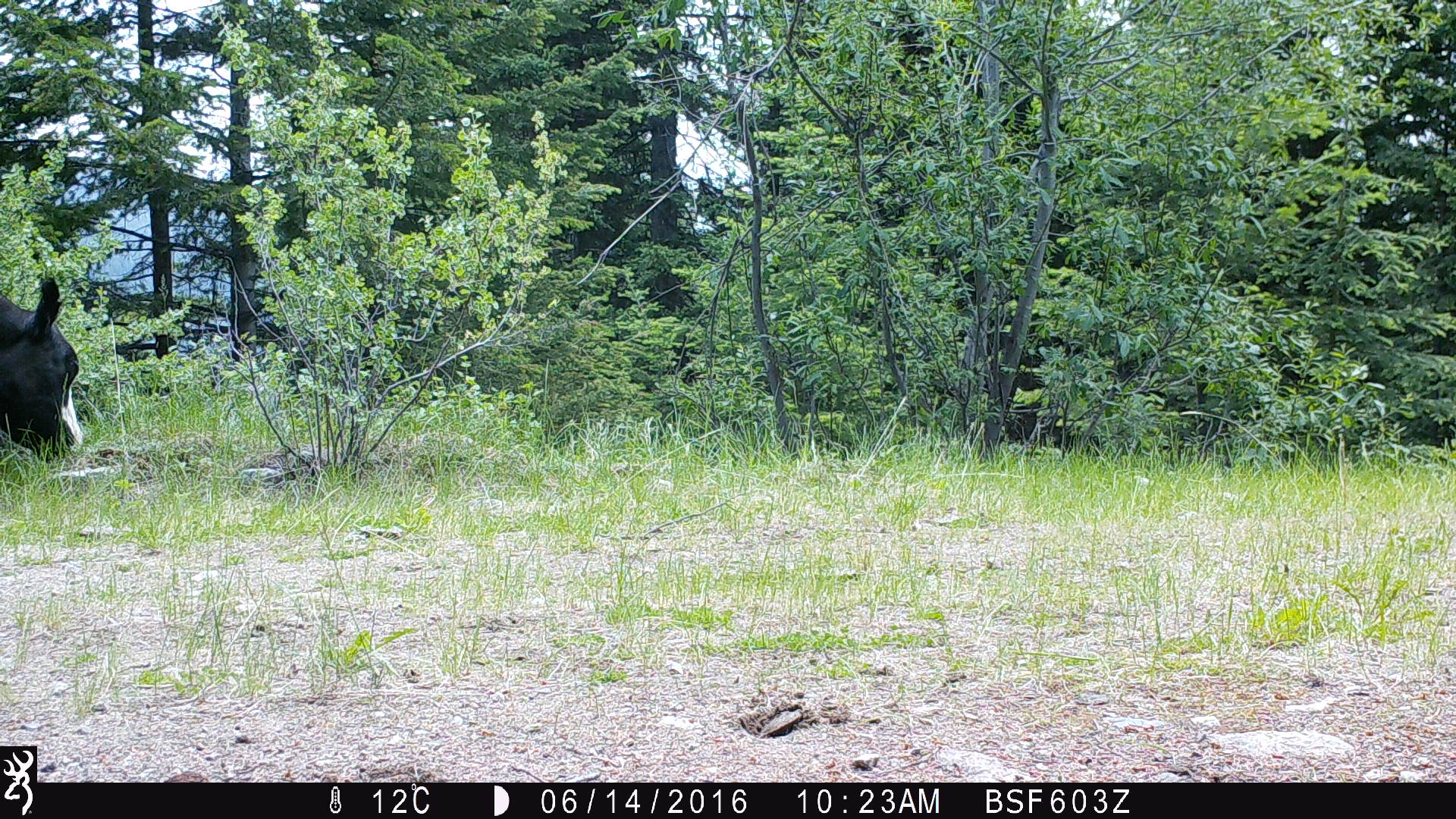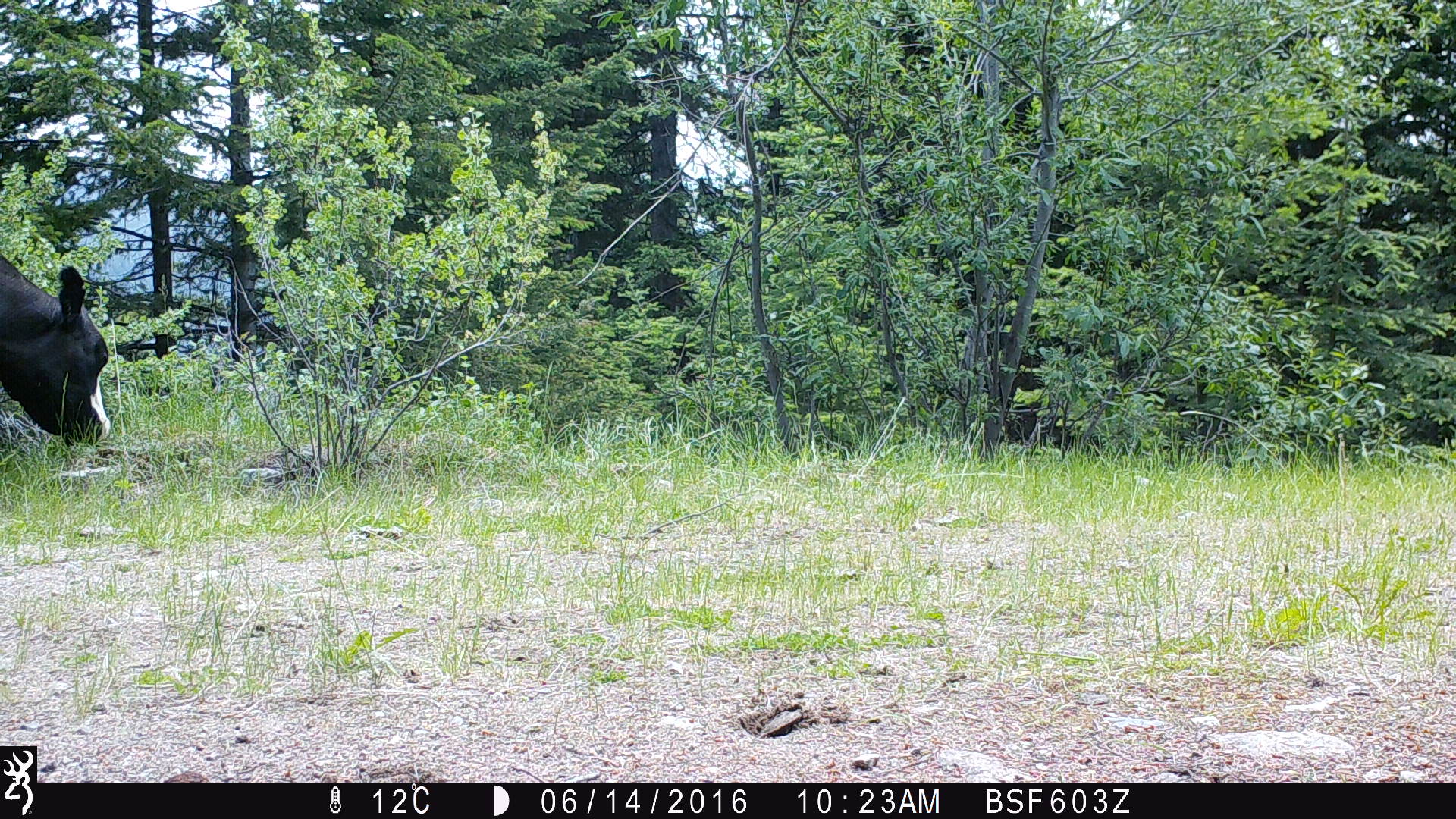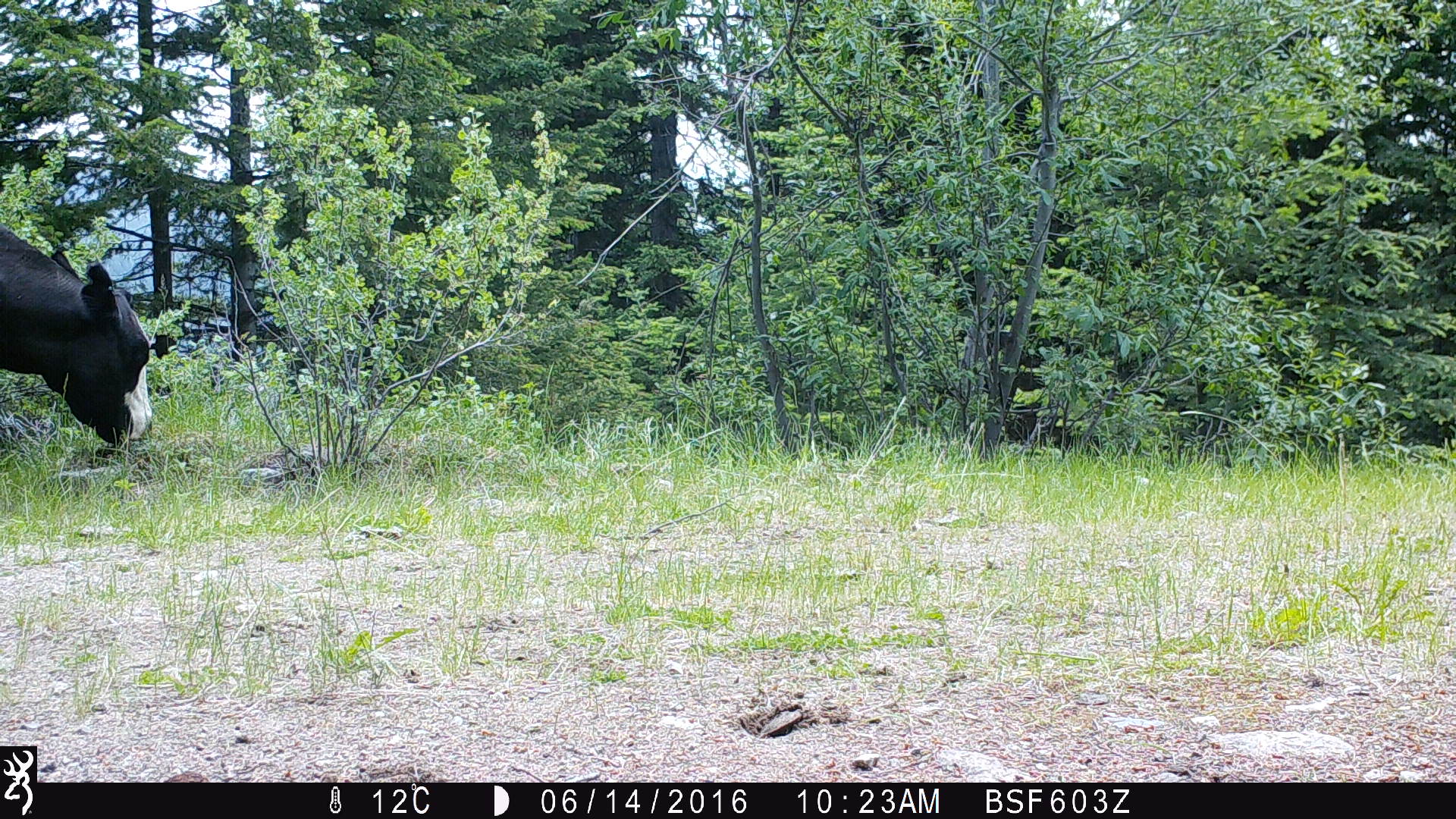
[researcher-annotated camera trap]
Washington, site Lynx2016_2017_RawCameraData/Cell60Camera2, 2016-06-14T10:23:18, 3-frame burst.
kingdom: Animalia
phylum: Chordata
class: Mammalia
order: Artiodactyla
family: Bovidae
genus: Bos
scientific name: Bos taurus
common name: domestic cattle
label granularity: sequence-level